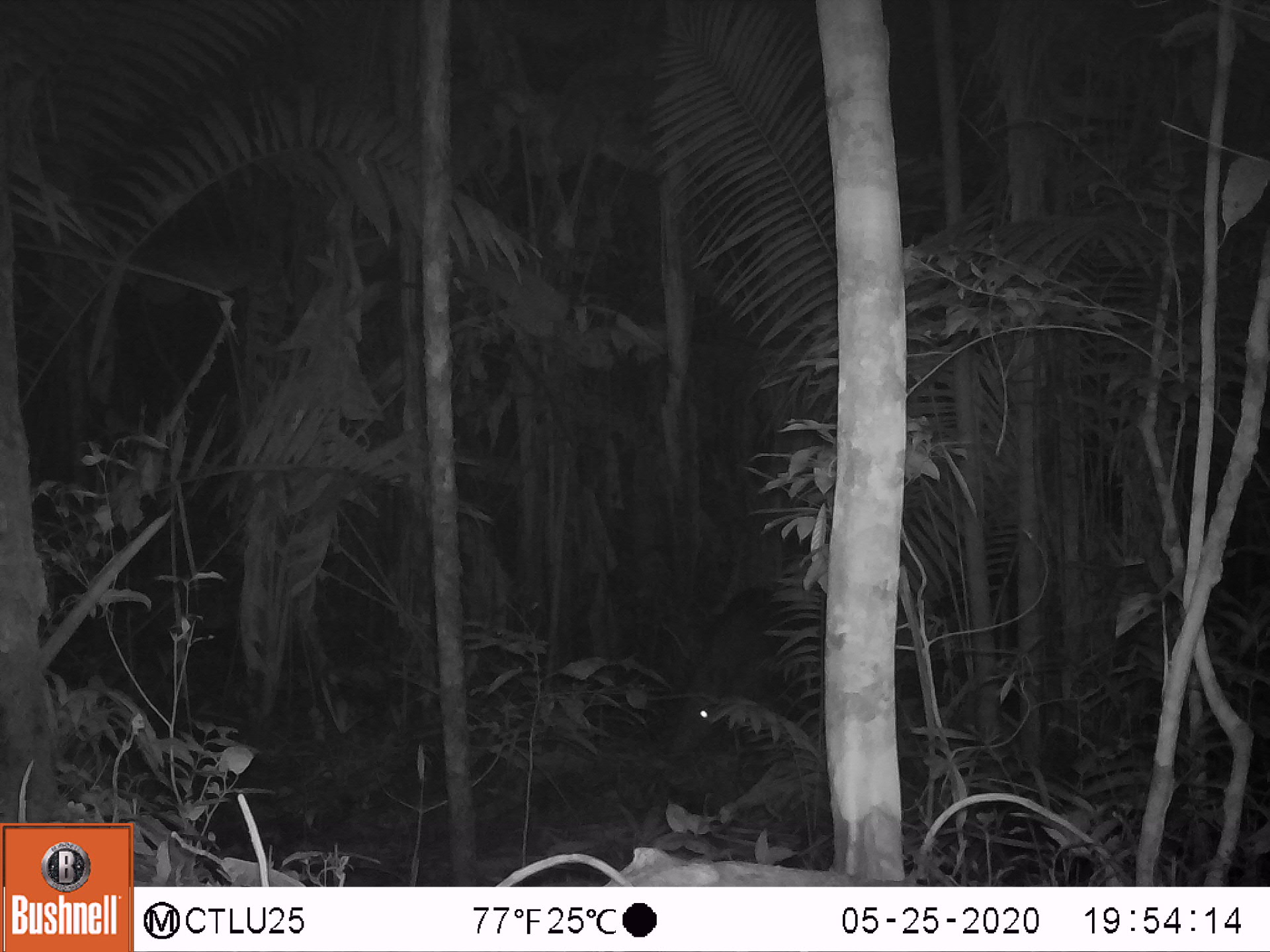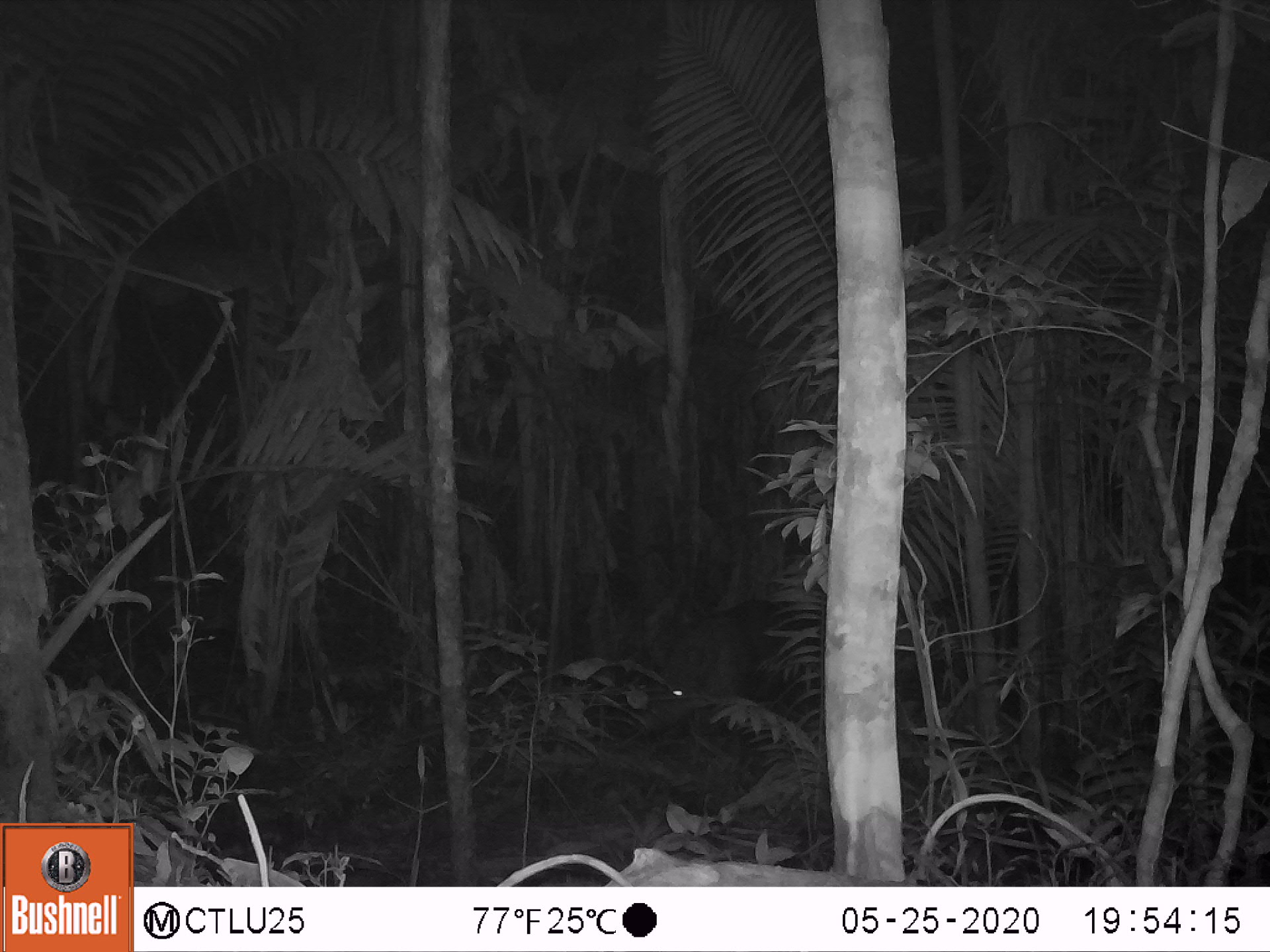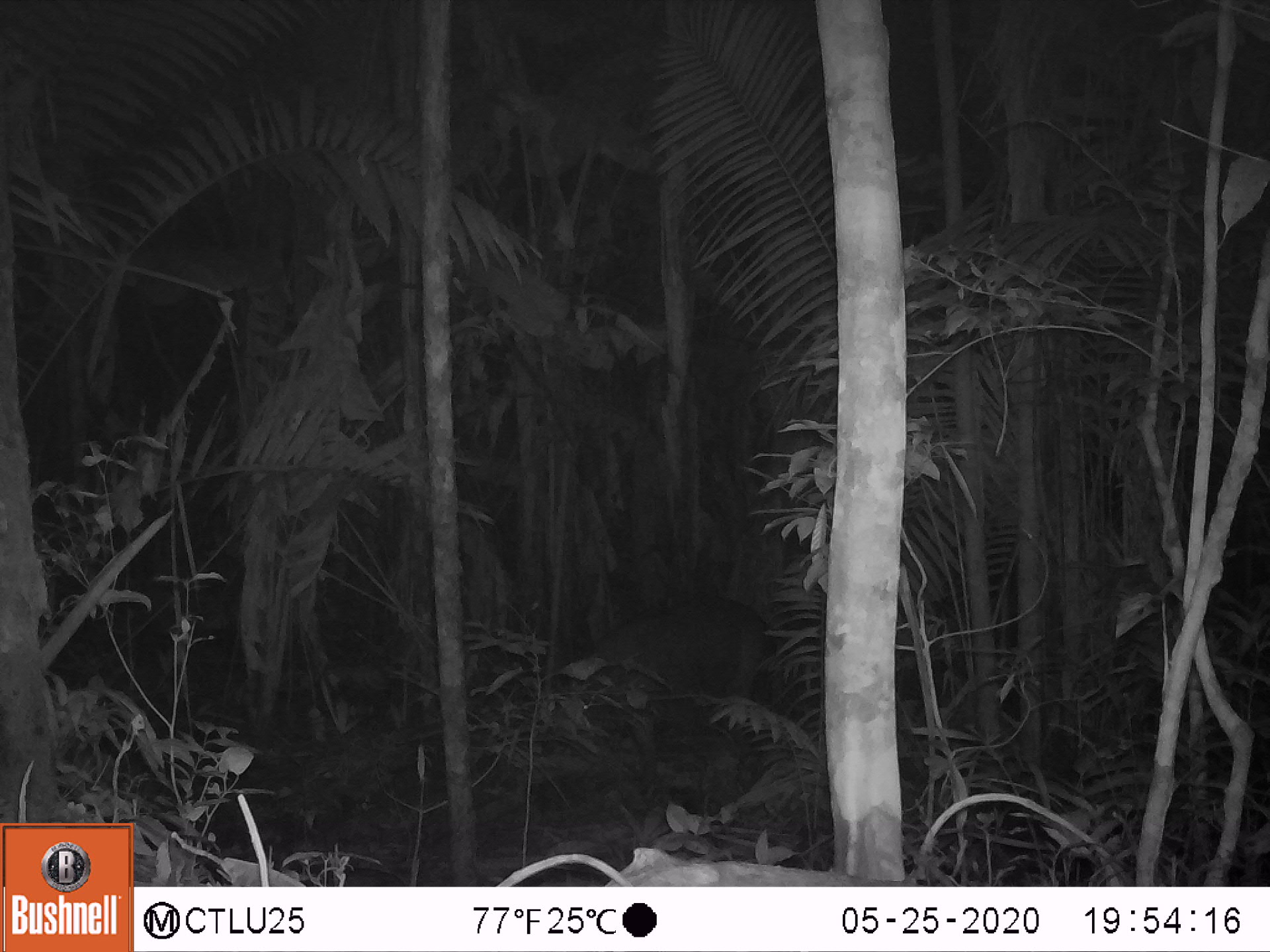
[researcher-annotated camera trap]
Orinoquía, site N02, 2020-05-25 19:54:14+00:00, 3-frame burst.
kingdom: Animalia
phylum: Chordata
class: Mammalia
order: Perissodactyla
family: Tapiridae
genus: Tapirus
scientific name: Tapirus terrestris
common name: lowland tapir